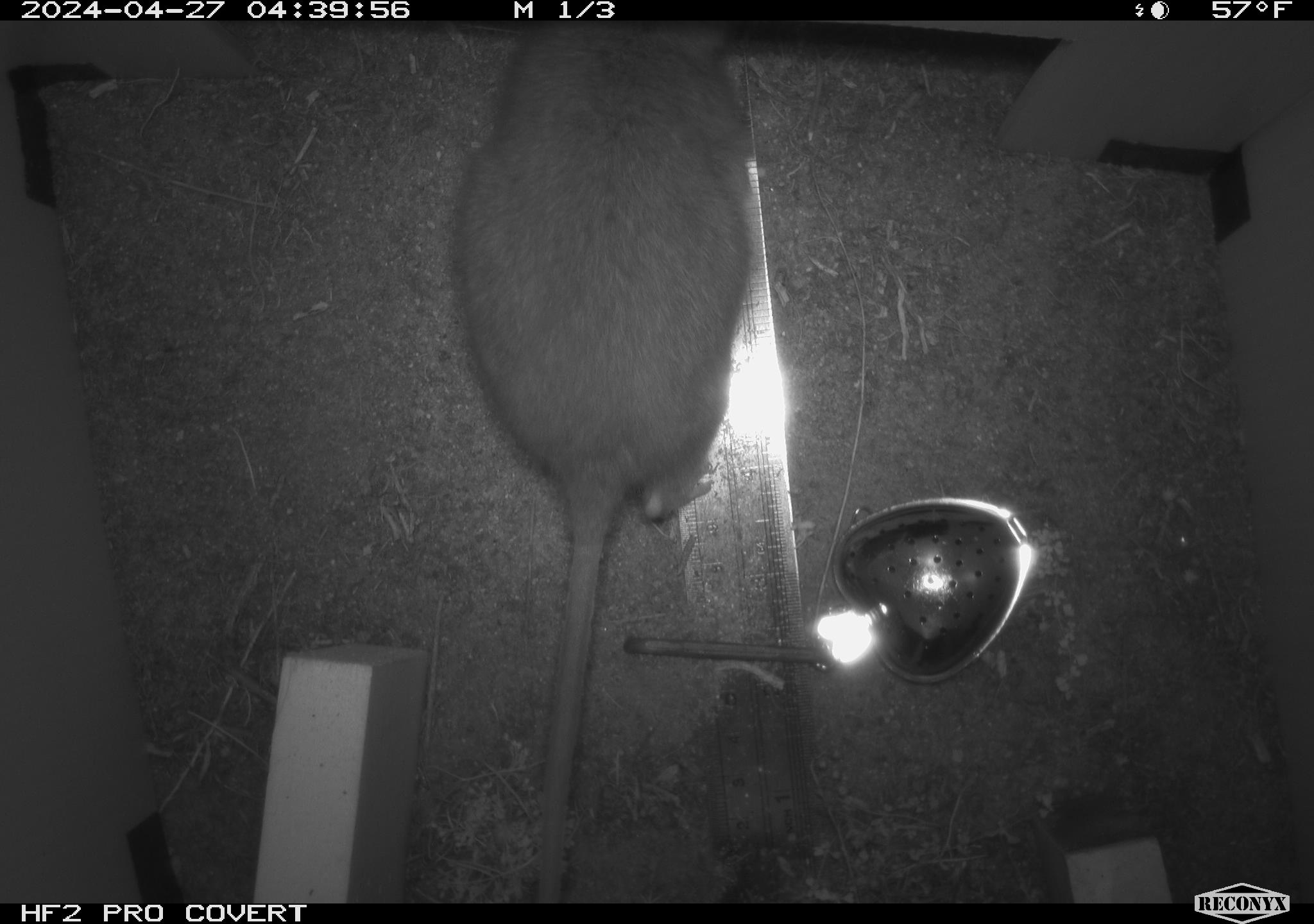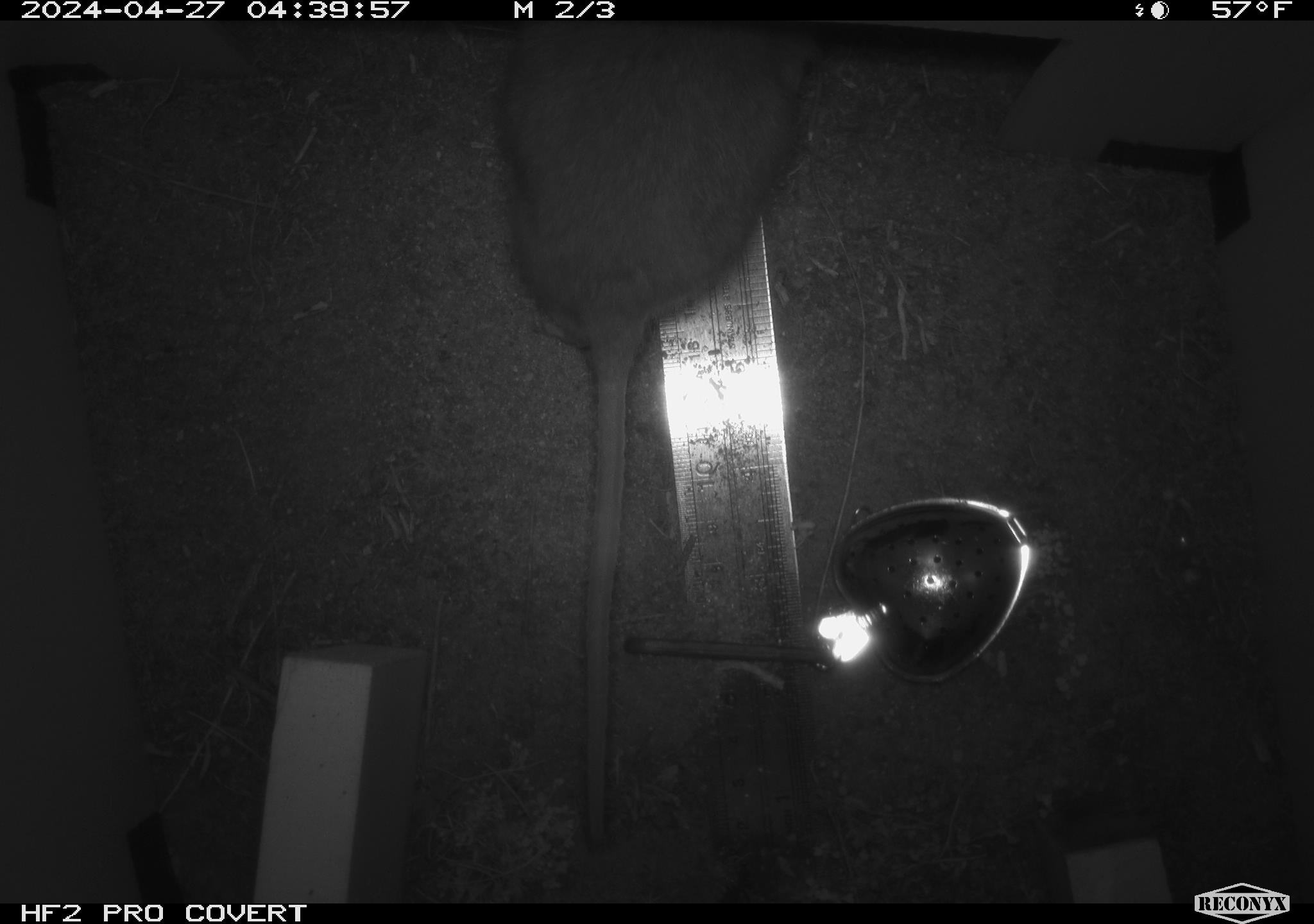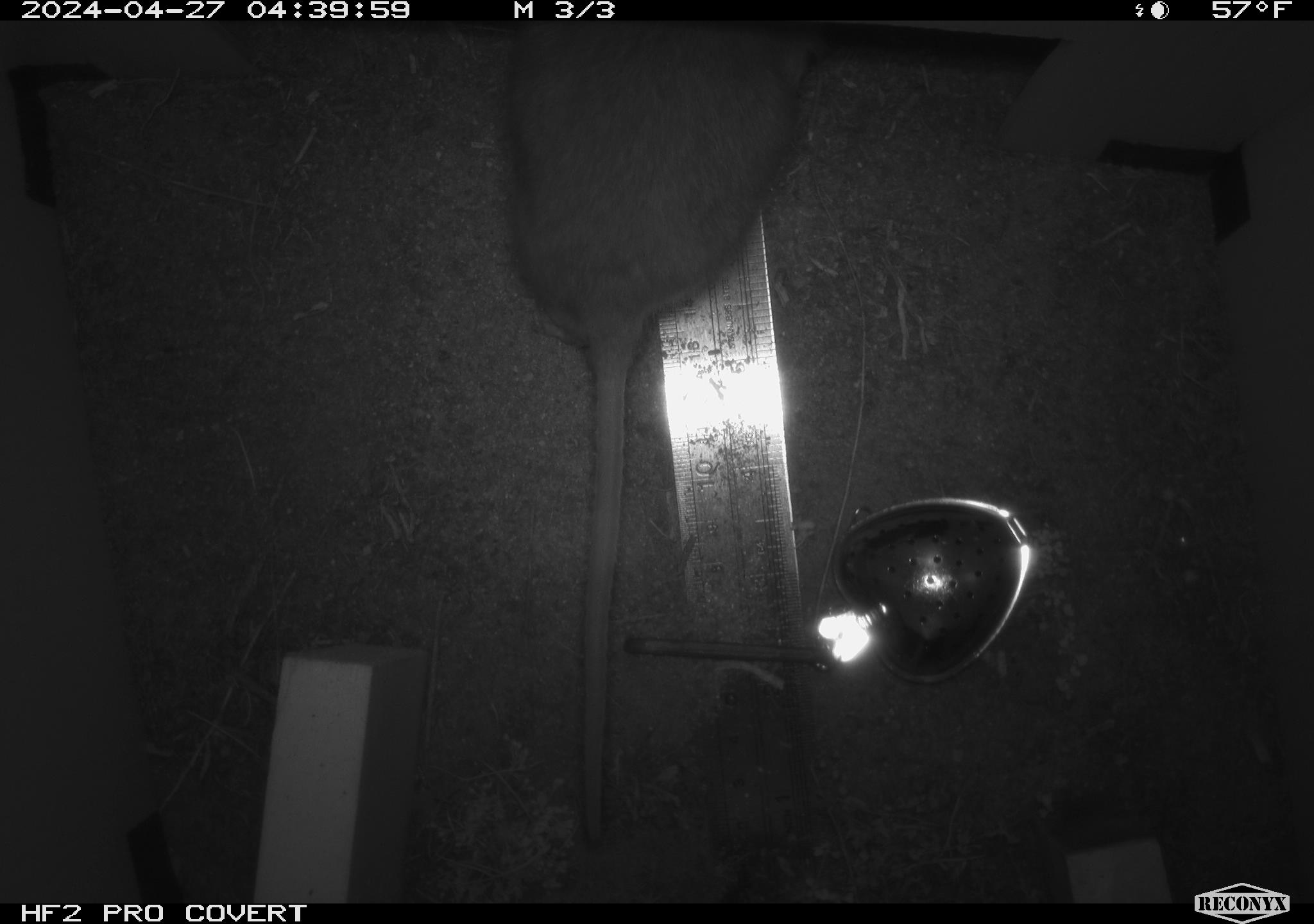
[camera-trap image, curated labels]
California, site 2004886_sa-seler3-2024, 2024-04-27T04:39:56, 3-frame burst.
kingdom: Animalia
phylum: Chordata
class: Mammalia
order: Rodentia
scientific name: Rodentia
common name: woodrat or rat or mouse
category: woodrat or rat or mouse species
Woodrat or rat or mouse species (woodrat or rat or mouse) (Rodentia).